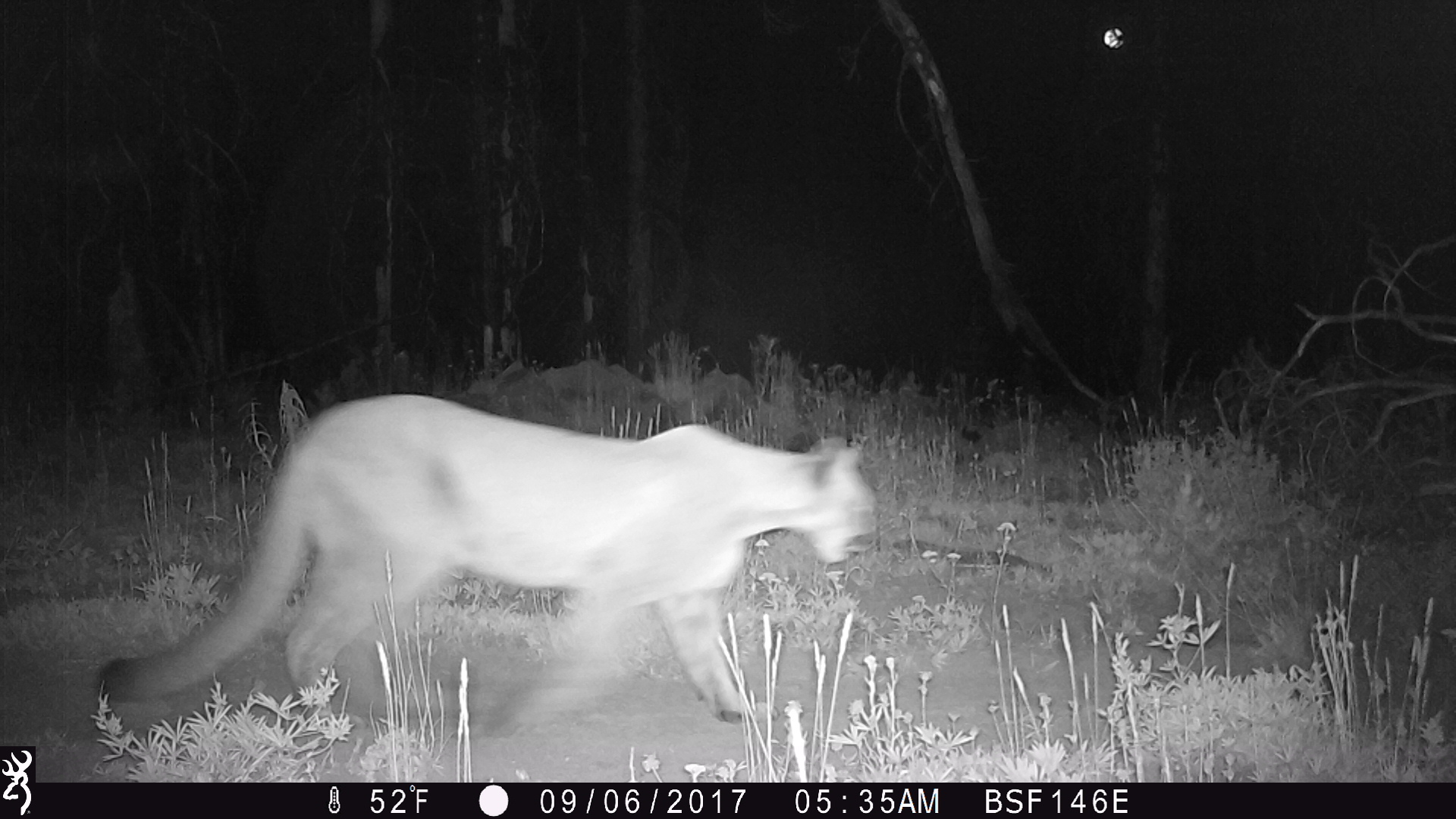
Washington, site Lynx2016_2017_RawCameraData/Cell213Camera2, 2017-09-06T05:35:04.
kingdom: Animalia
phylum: Chordata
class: Mammalia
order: Carnivora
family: Felidae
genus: Puma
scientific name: Puma concolor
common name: mountain lion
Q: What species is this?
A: Puma concolor (mountain lion).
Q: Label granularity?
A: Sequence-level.